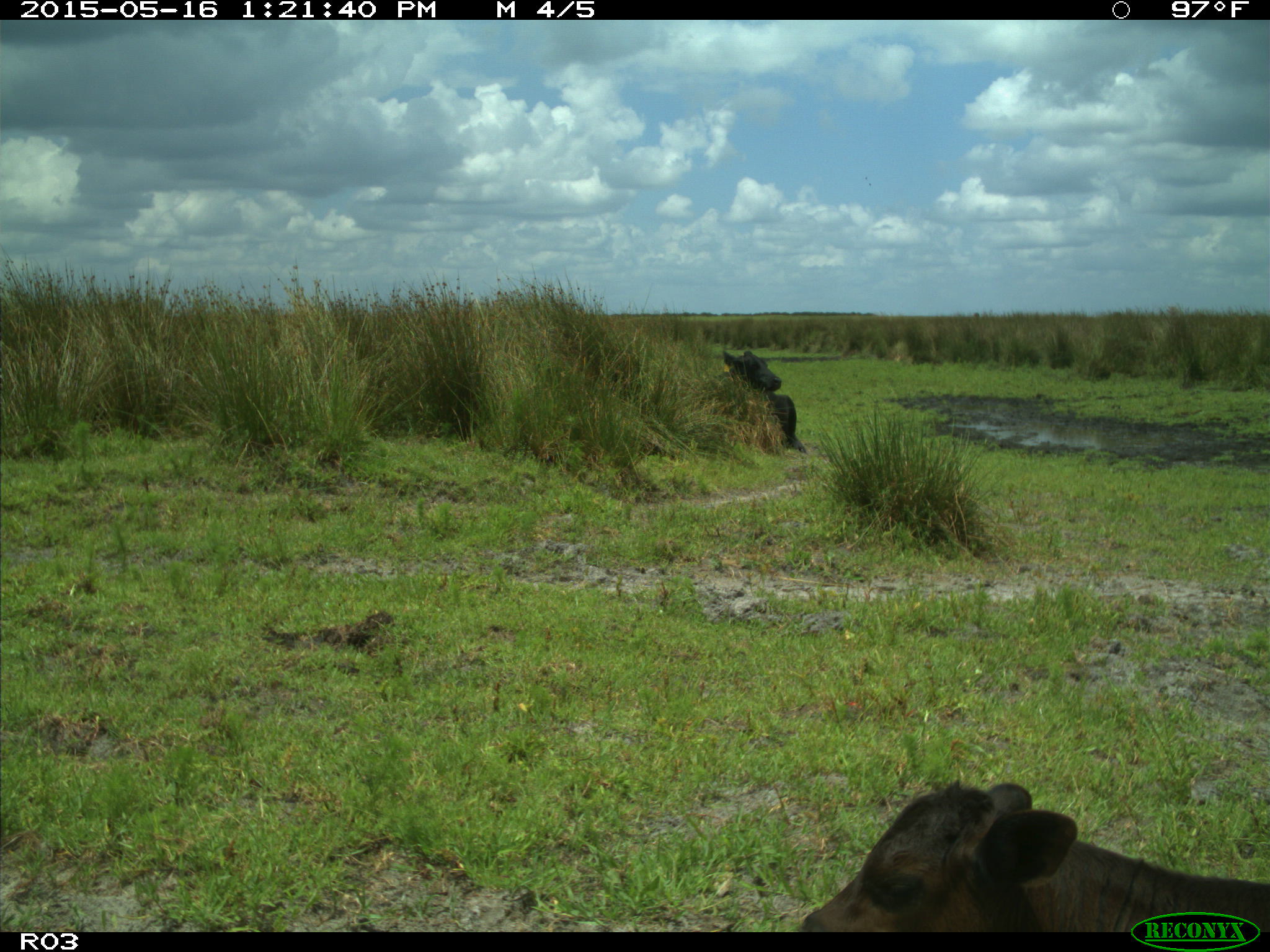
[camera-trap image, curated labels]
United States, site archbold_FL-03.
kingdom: Animalia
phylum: Chordata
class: Mammalia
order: Artiodactyla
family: Bovidae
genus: Bos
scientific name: Bos taurus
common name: domestic cow